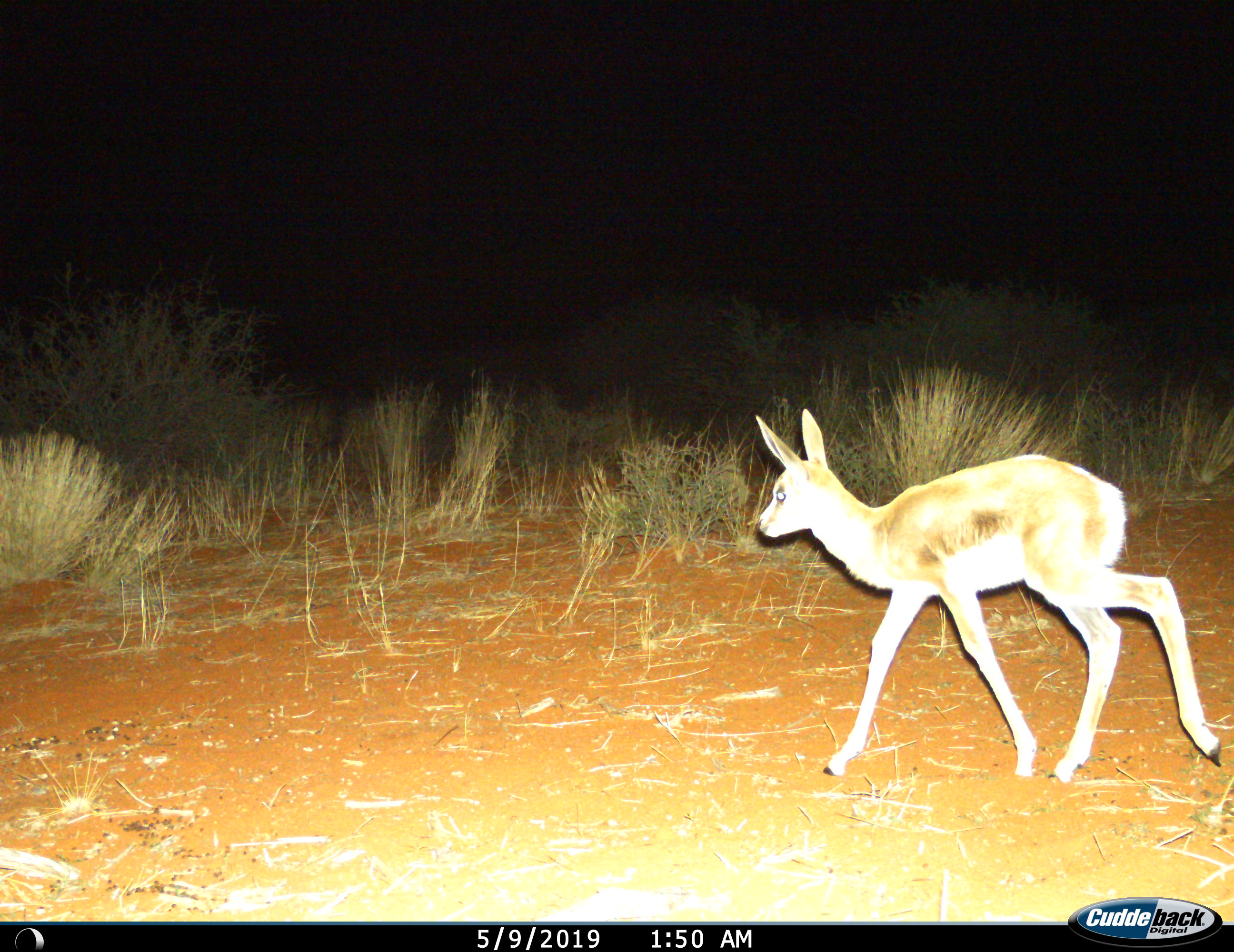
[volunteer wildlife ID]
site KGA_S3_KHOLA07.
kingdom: Animalia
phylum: Chordata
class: Mammalia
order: Artiodactyla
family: Bovidae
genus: Raphicerus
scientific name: Raphicerus campestris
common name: steenbok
Steenbok (Raphicerus campestris), count 1. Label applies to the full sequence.